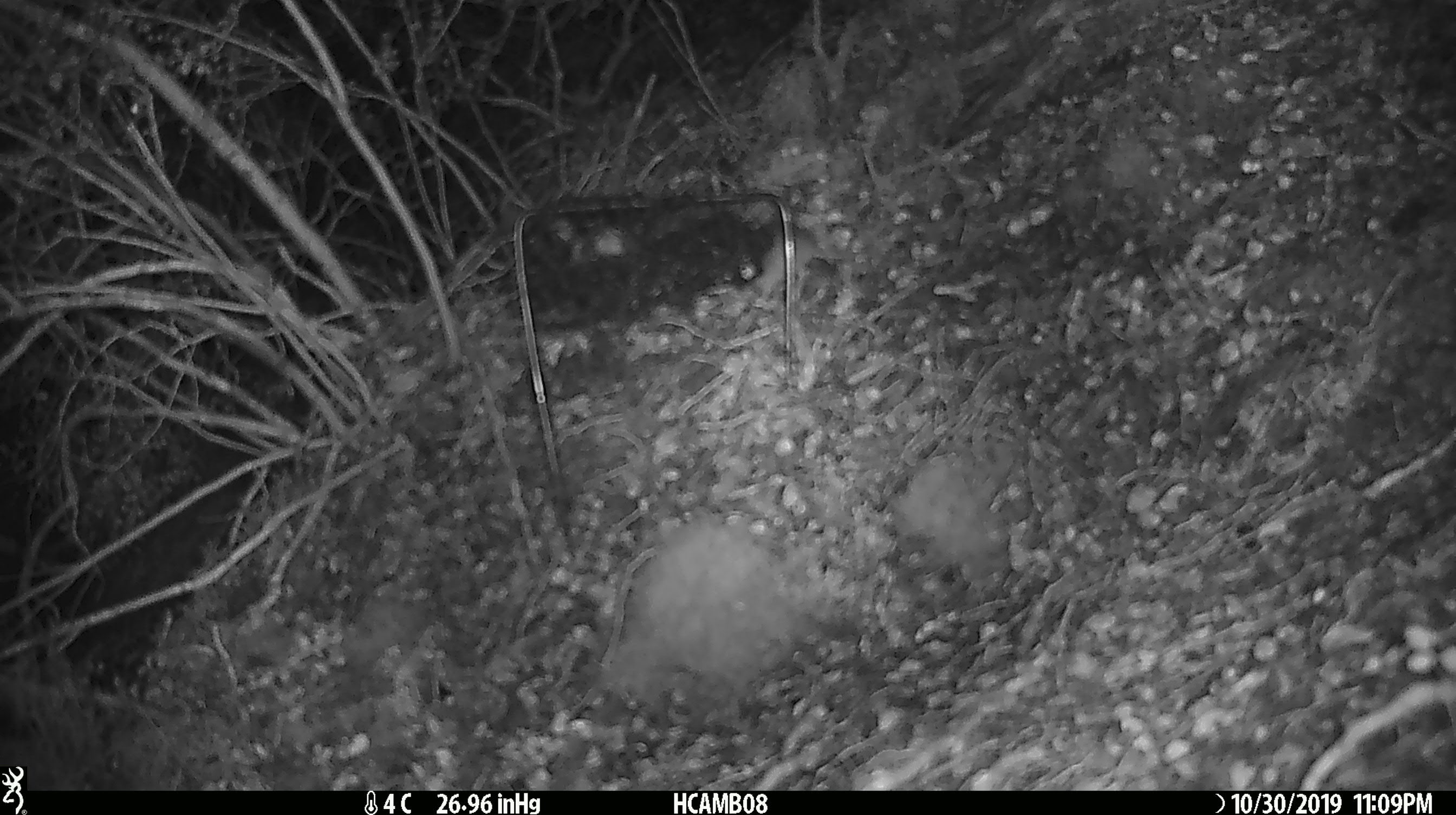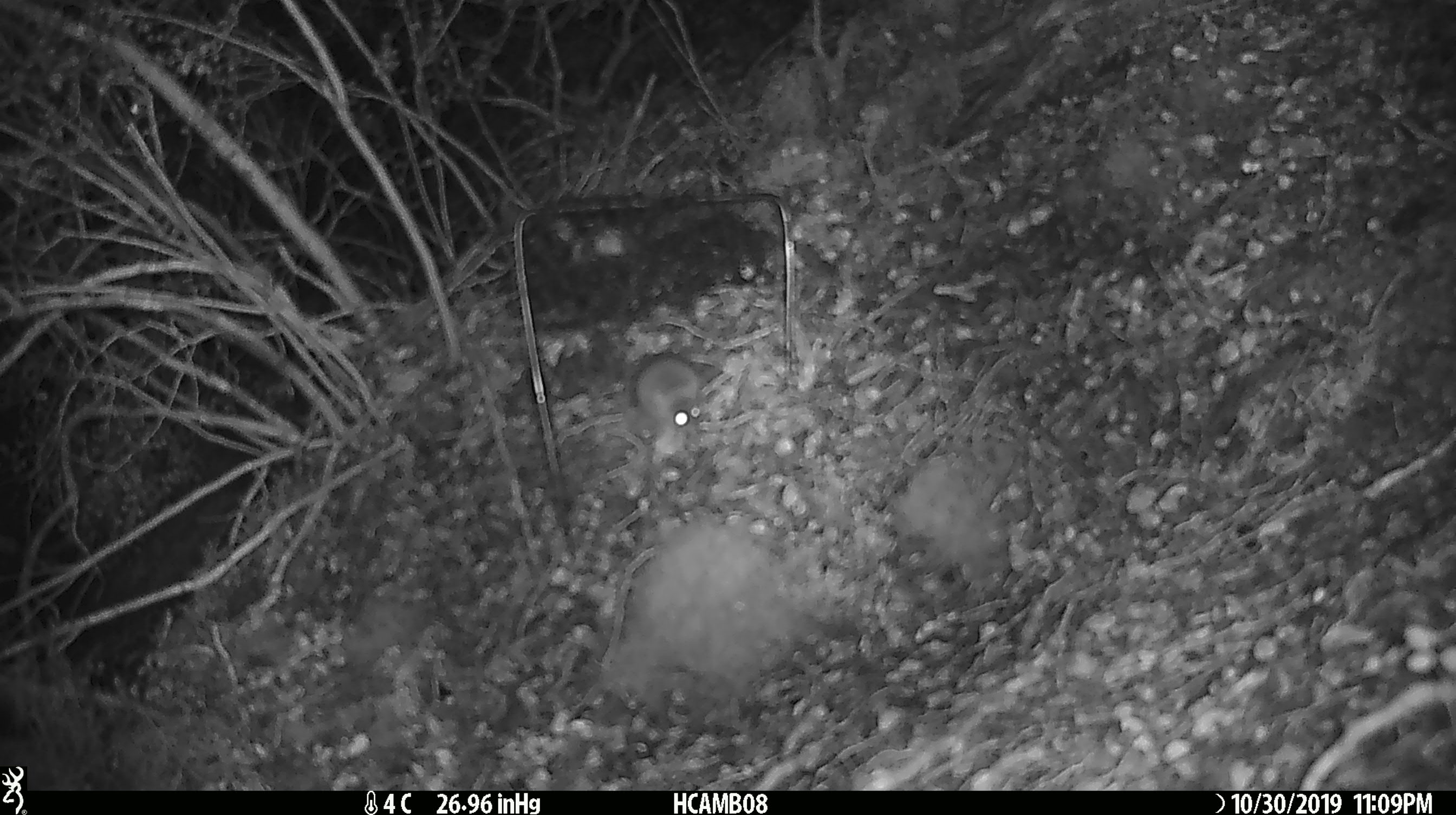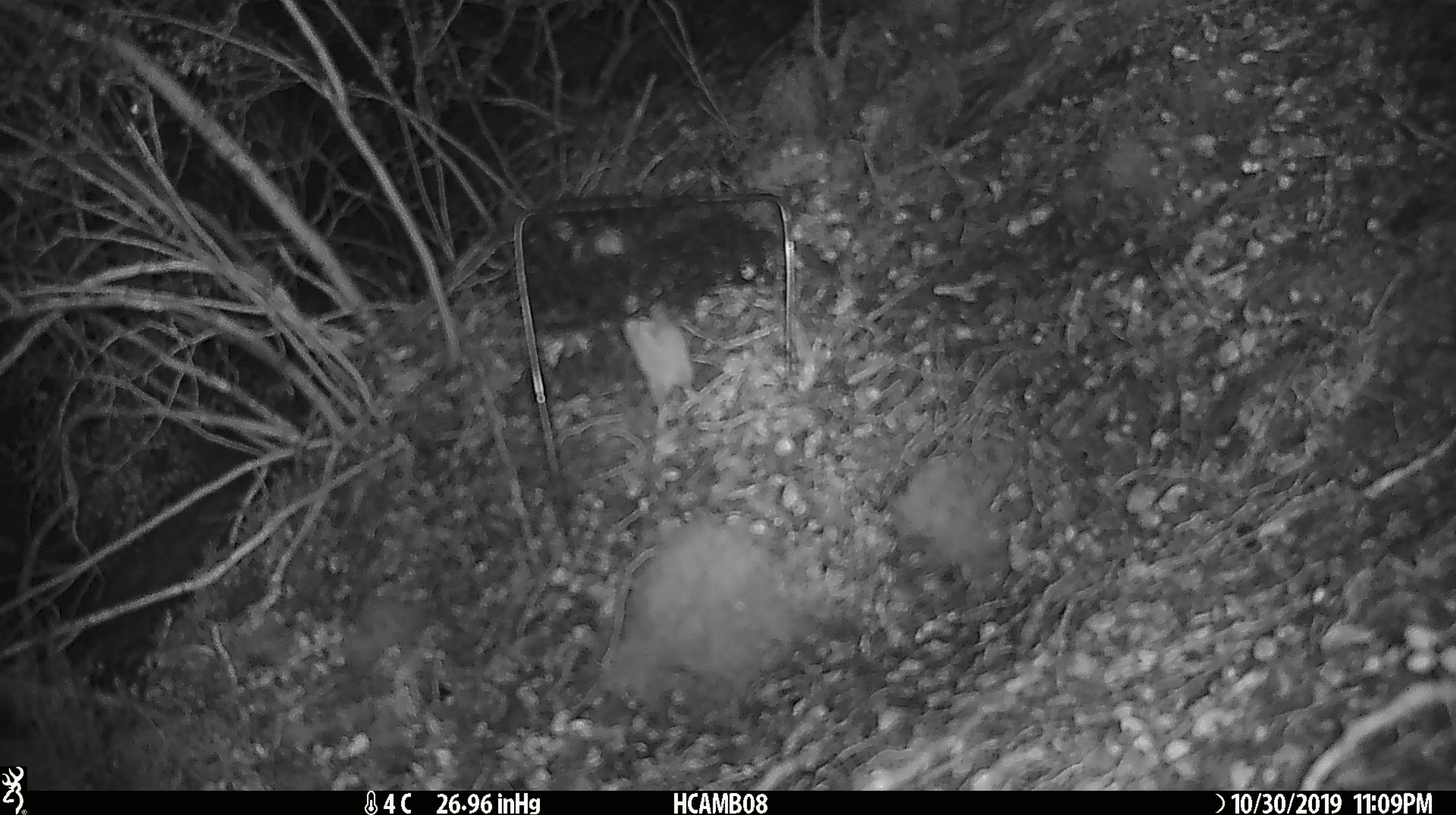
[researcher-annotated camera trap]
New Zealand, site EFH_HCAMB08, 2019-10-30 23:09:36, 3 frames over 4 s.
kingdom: Animalia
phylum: Chordata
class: Mammalia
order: Rodentia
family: Muridae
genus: Mus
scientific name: Mus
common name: mouse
Mouse (Mus).